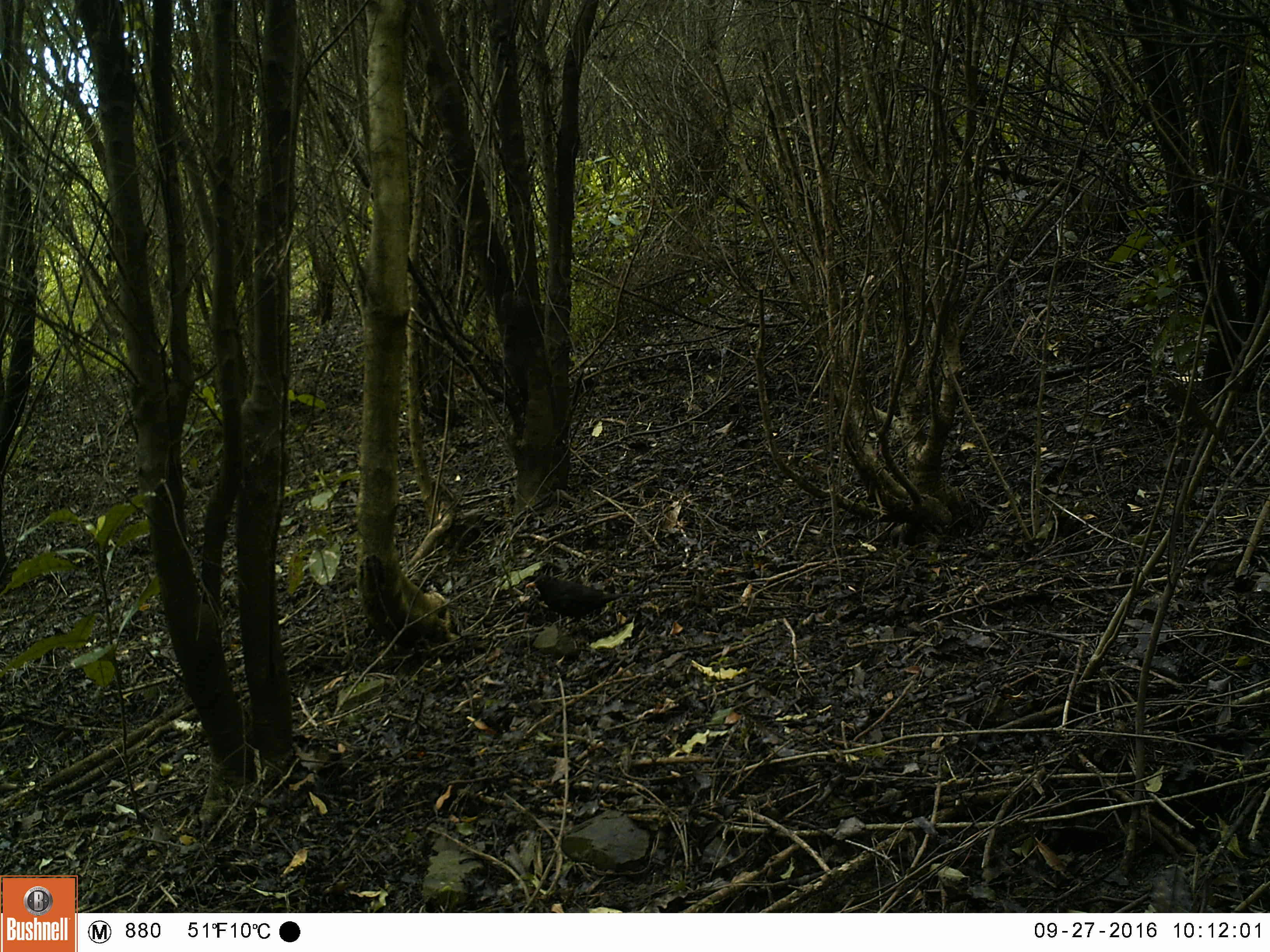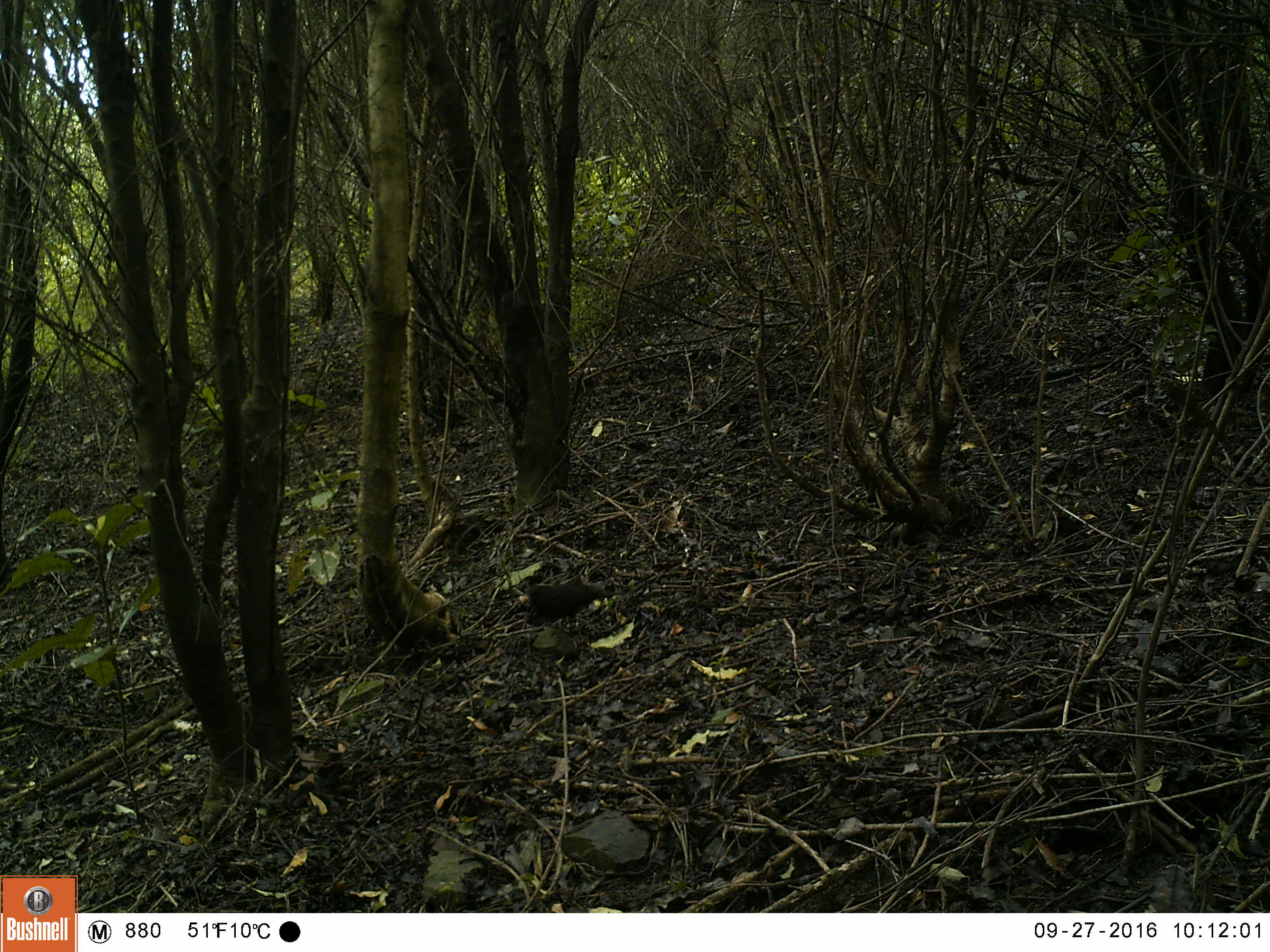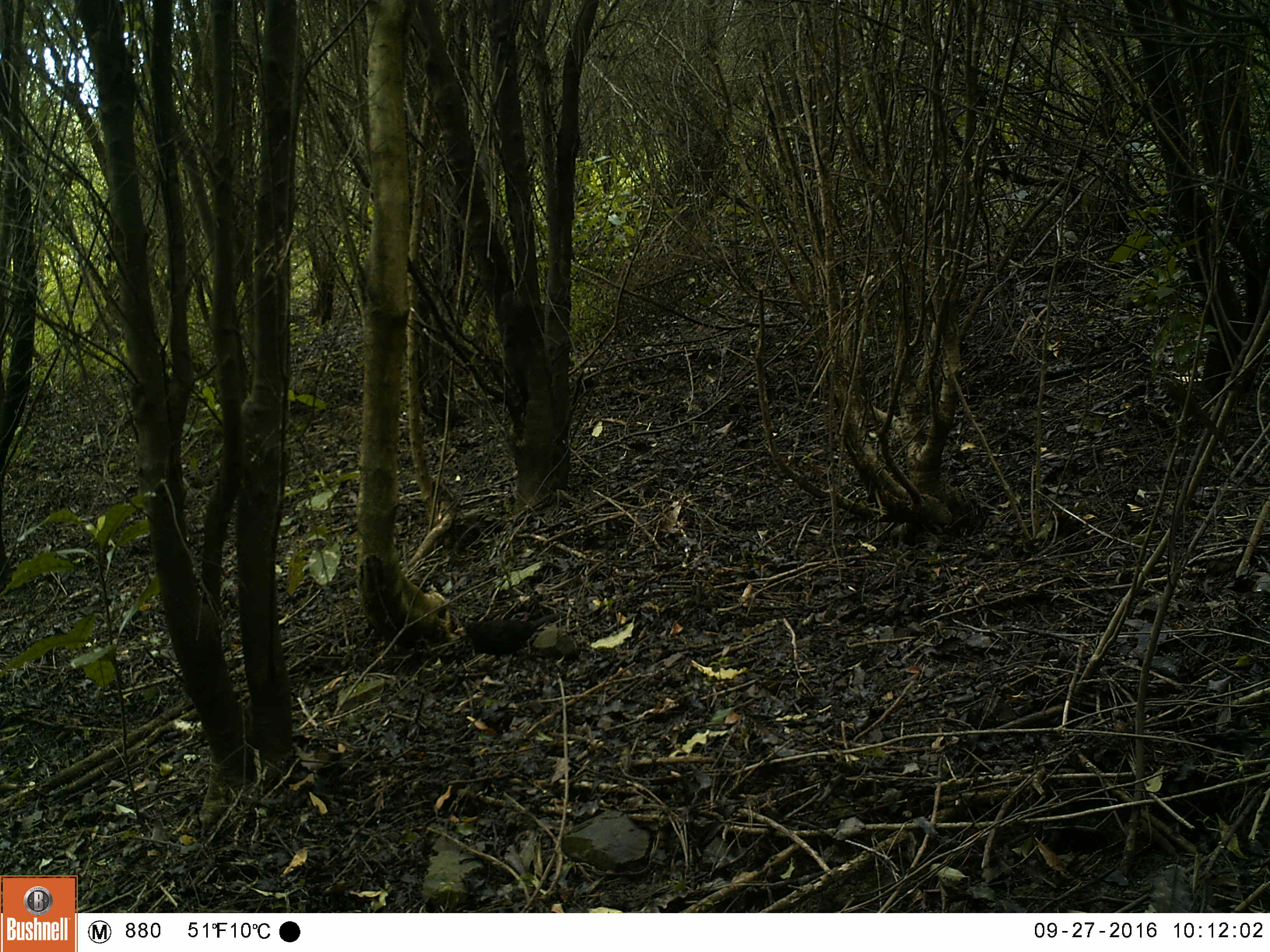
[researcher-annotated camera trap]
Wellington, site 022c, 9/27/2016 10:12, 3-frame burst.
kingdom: Animalia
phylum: Chordata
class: Aves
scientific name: Aves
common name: bird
Bird (Aves).